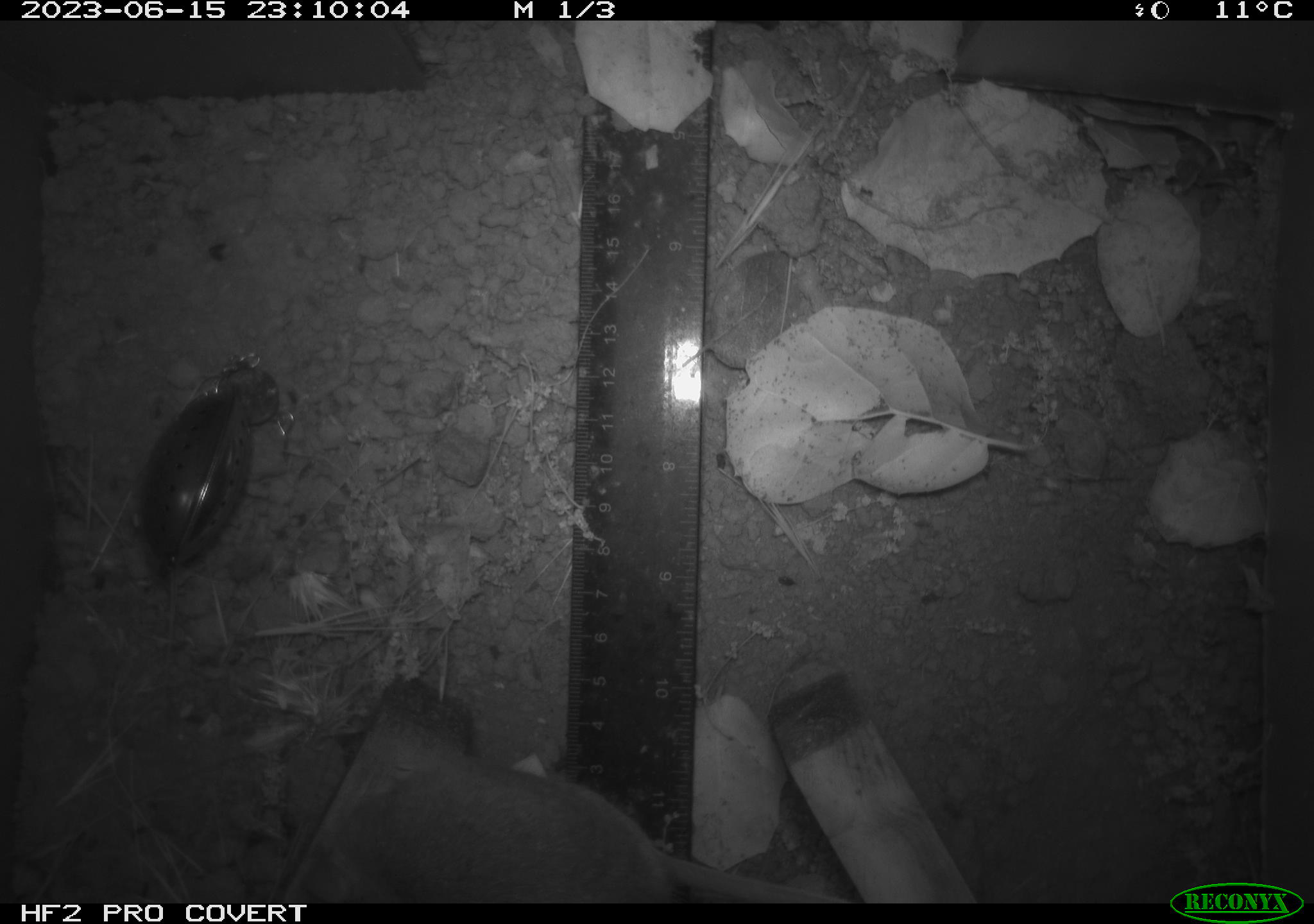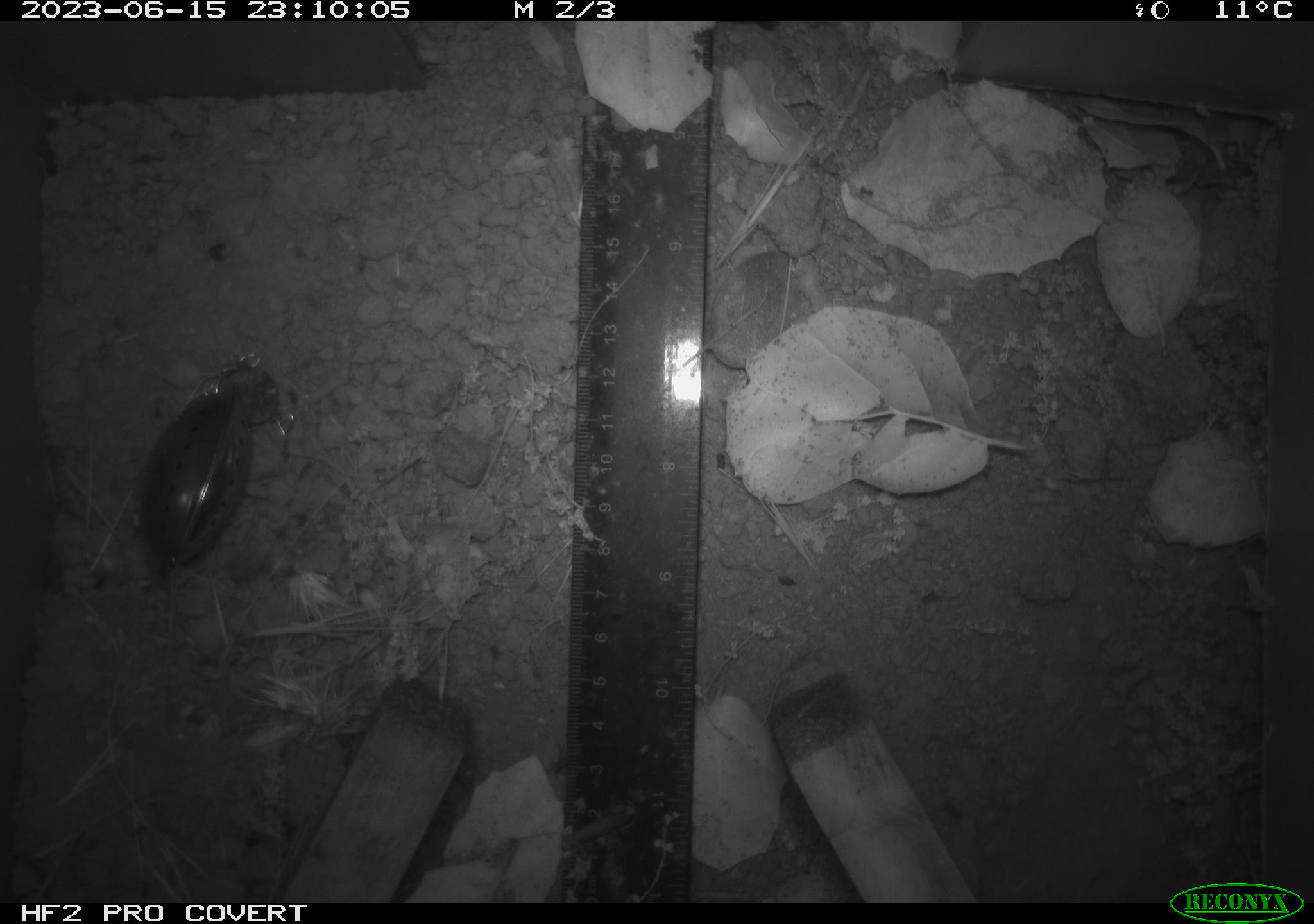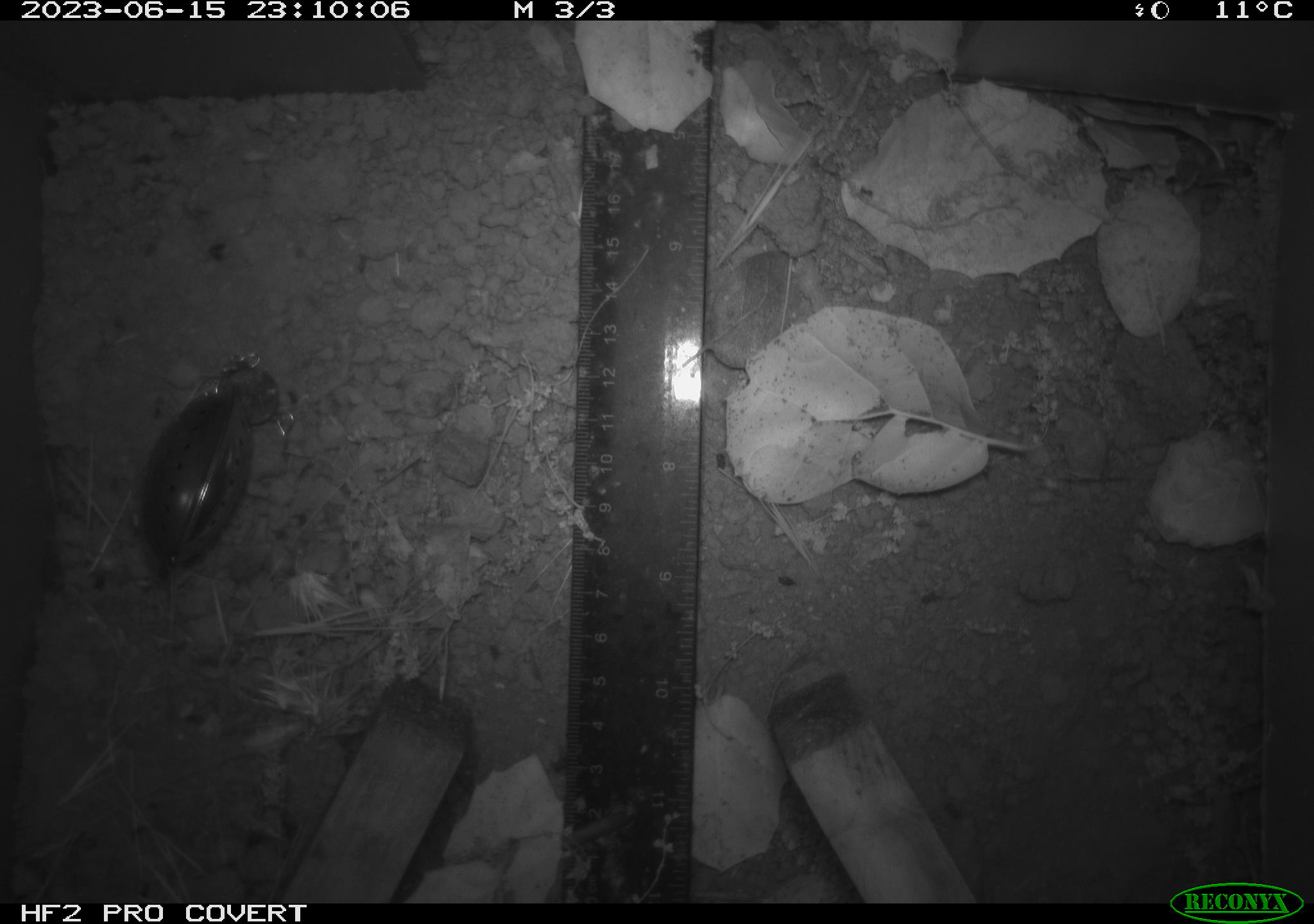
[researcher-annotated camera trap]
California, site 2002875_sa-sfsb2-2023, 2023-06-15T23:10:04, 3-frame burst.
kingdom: Animalia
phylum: Chordata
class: Mammalia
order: Rodentia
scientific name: Rodentia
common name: mouse species